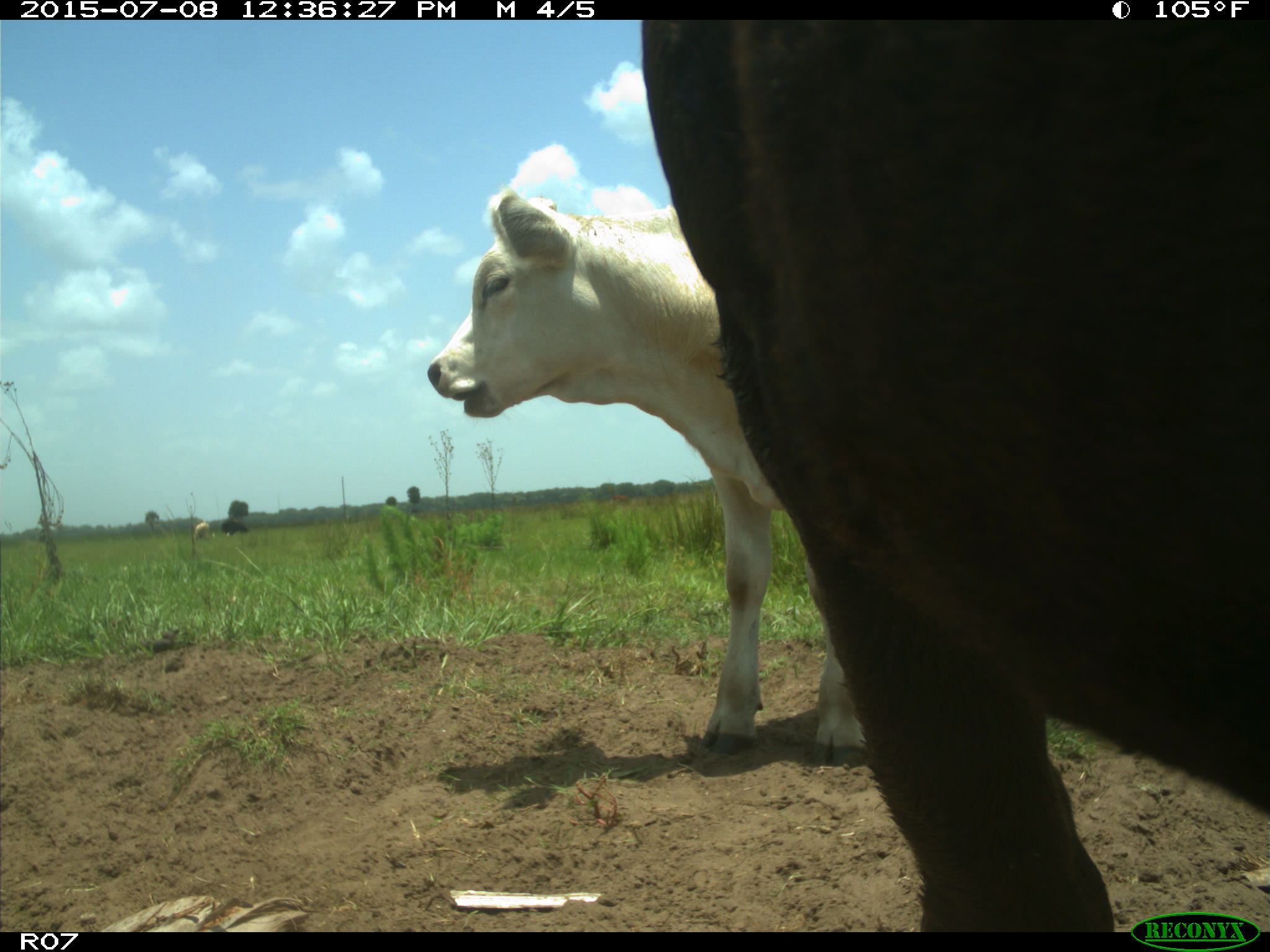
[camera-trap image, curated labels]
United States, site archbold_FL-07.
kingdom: Animalia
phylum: Chordata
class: Mammalia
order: Artiodactyla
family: Bovidae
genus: Bos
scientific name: Bos taurus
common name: domestic cow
Bos taurus (domestic cow).